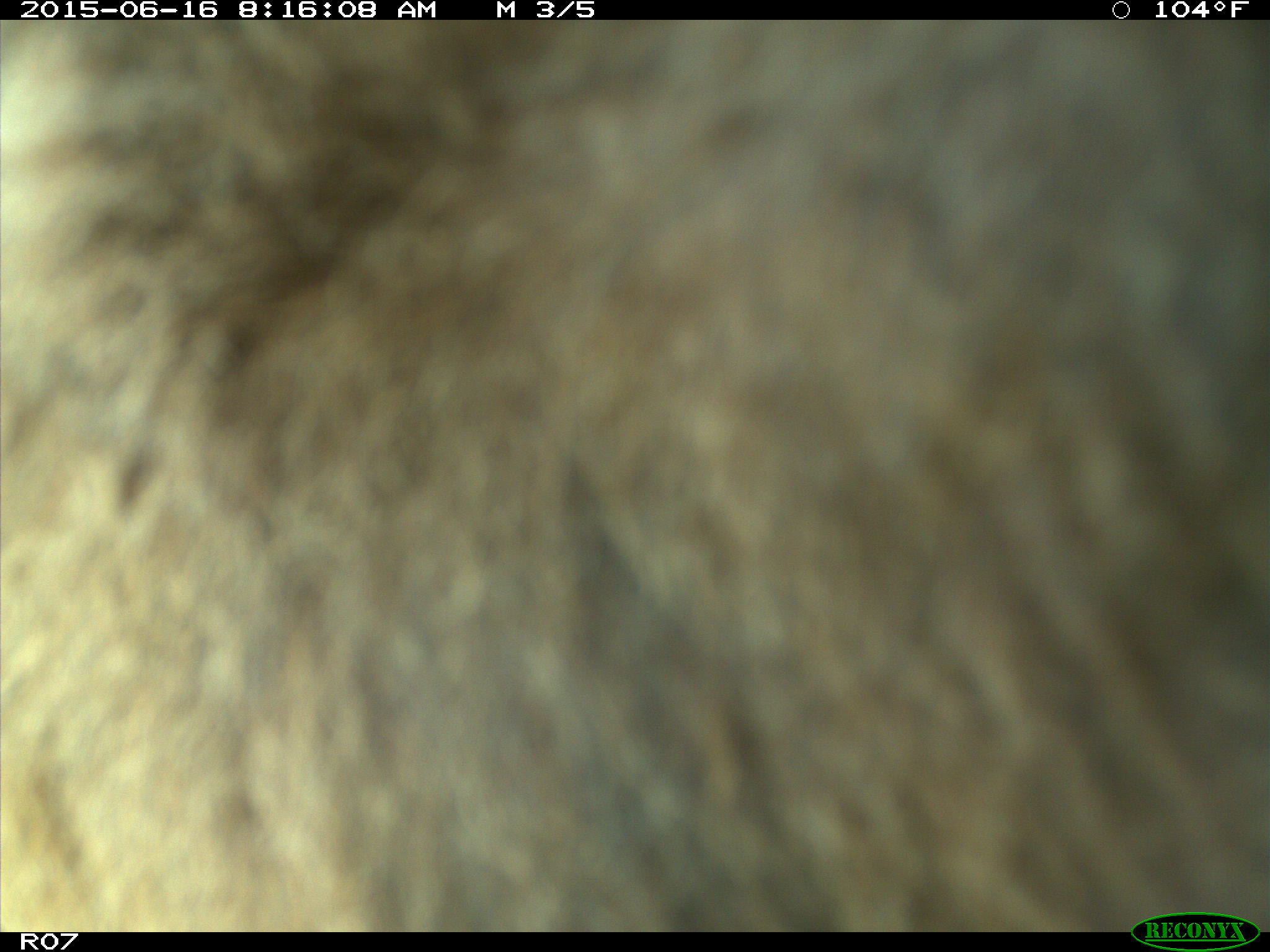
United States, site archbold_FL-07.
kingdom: Animalia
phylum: Chordata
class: Mammalia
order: Artiodactyla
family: Bovidae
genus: Bos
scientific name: Bos taurus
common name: domestic cow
Bos taurus (domestic cow).